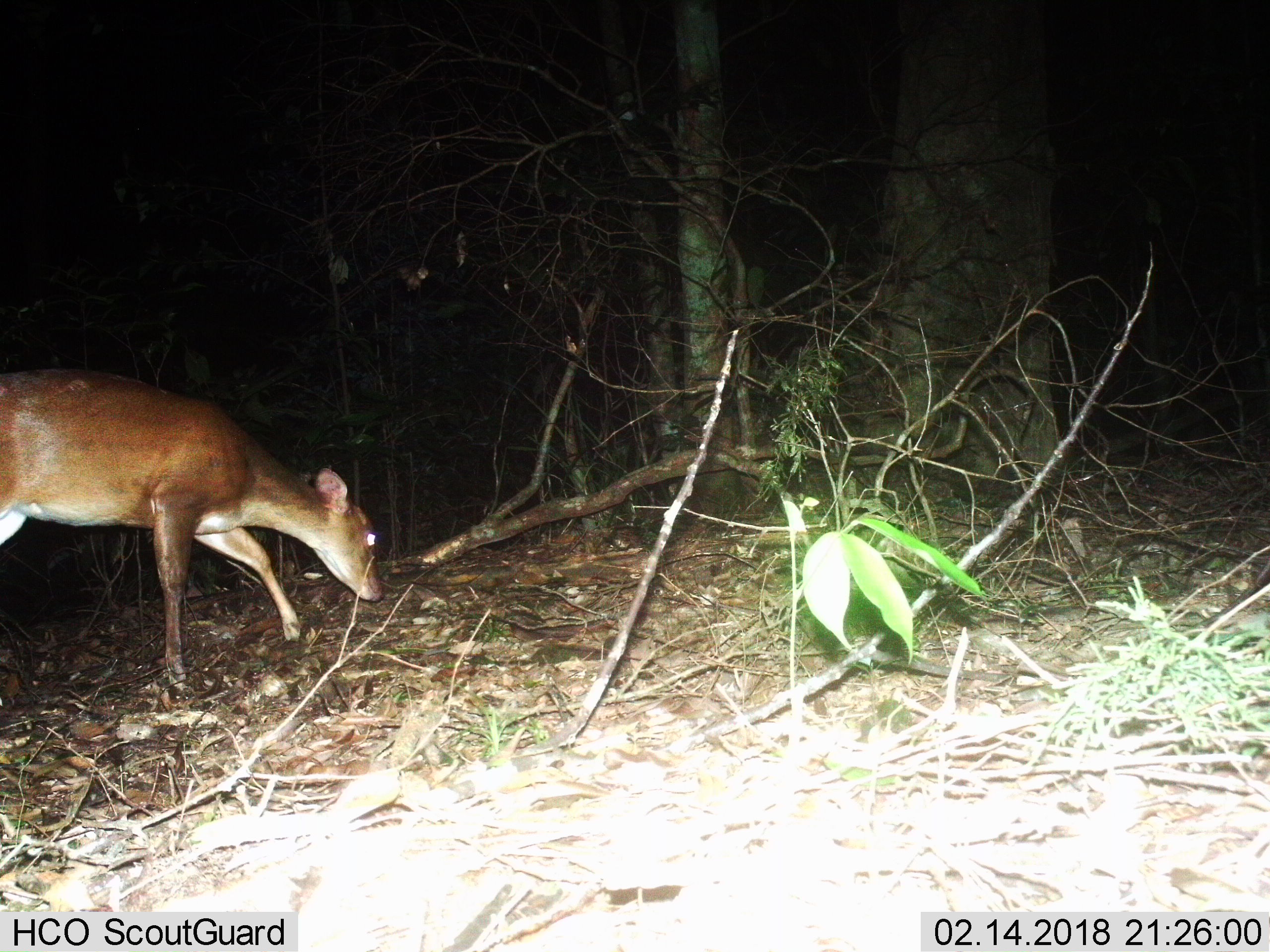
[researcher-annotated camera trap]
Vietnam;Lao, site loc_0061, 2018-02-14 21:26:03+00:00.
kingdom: Animalia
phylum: Chordata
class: Mammalia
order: Artiodactyla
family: Cervidae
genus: Muntiacus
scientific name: Muntiacus vuquangensis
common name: large-antlered muntjac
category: large antlered muntjac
Large antlered muntjac (large-antlered muntjac) (Muntiacus vuquangensis). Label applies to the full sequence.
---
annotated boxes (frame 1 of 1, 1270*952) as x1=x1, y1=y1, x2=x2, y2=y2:
large antlered muntjac: x1=0, y1=375, x2=383, y2=691